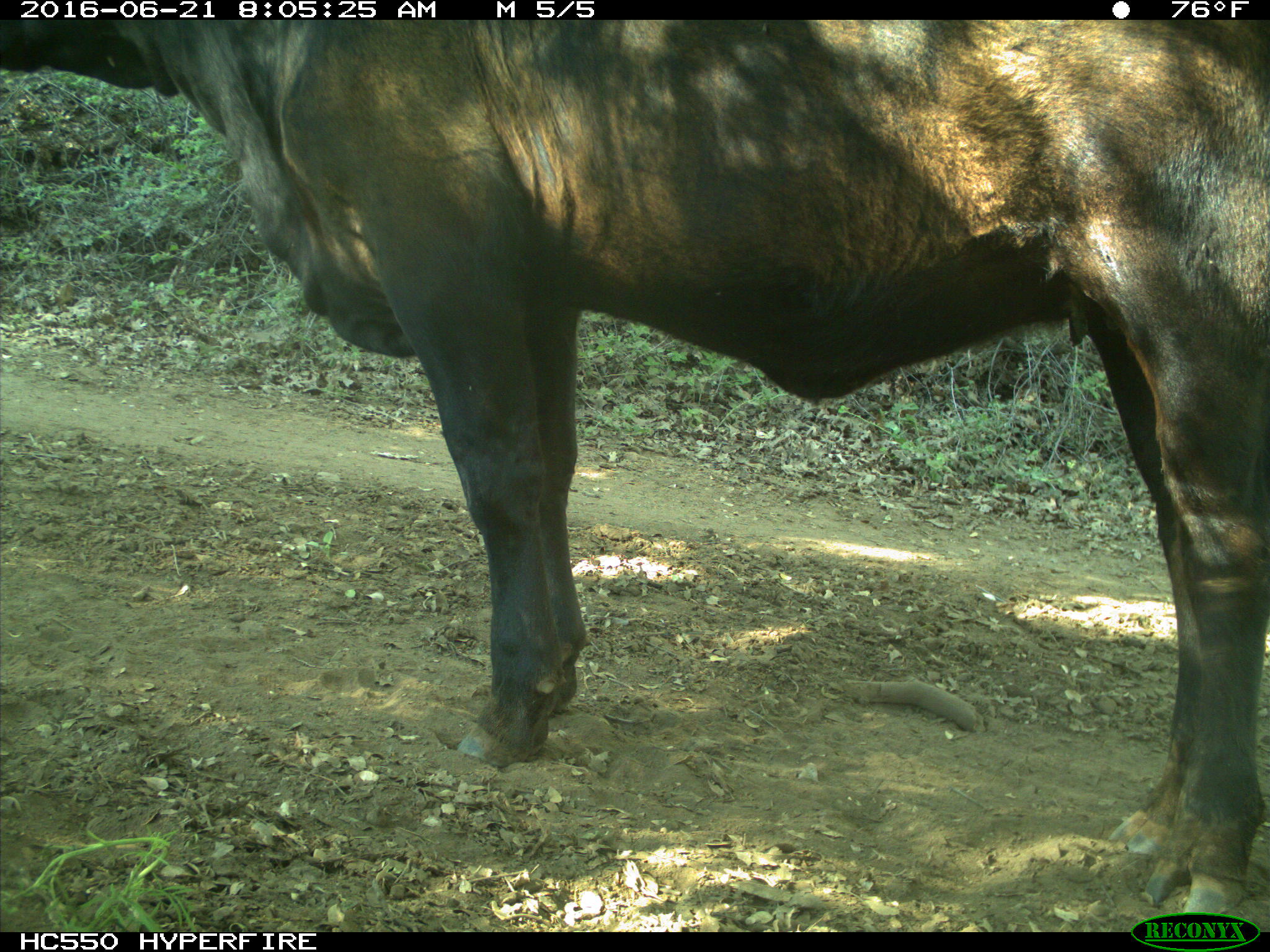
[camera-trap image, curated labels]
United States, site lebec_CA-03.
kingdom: Animalia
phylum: Chordata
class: Mammalia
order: Artiodactyla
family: Bovidae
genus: Bos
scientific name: Bos taurus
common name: domestic cow